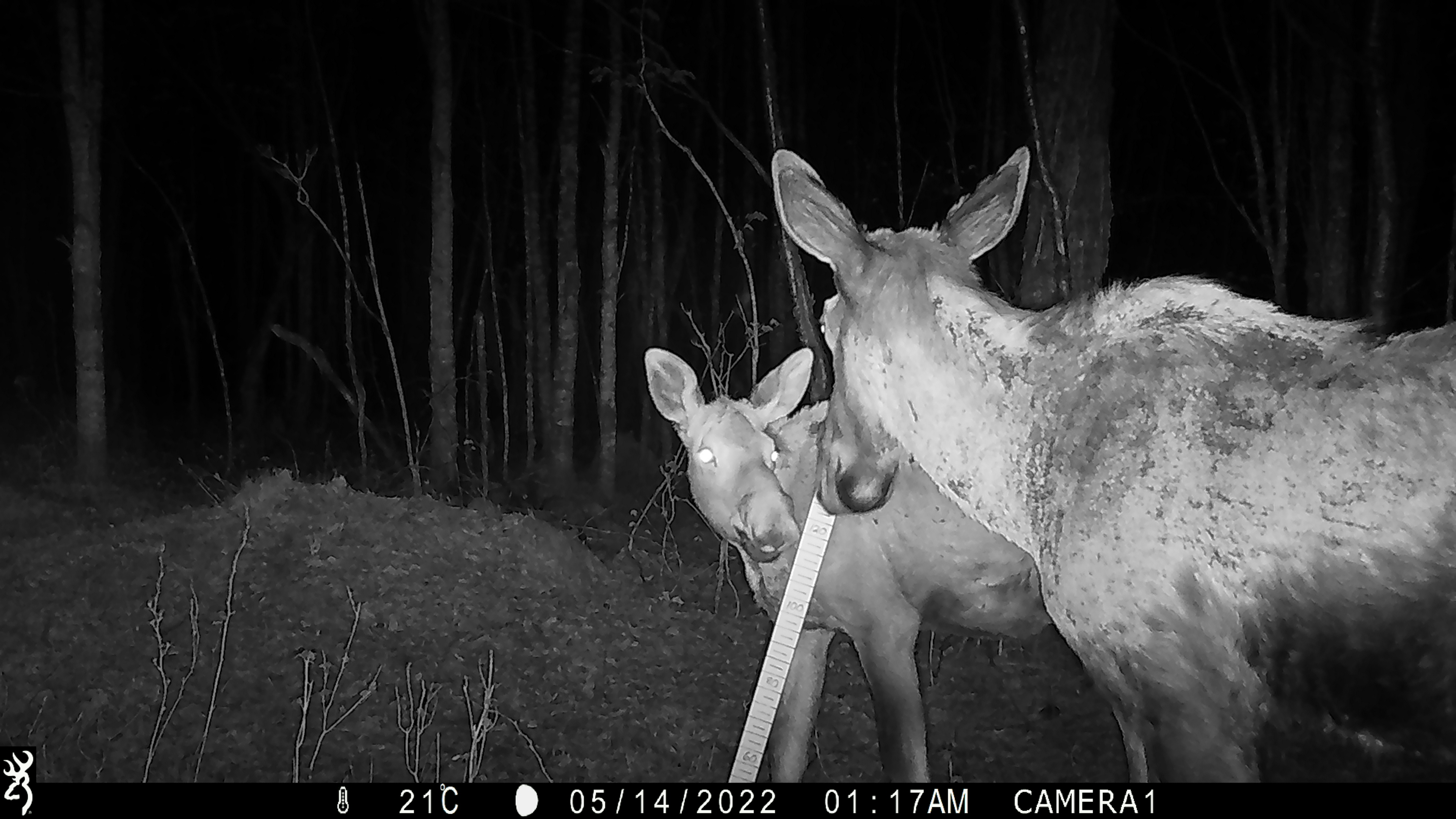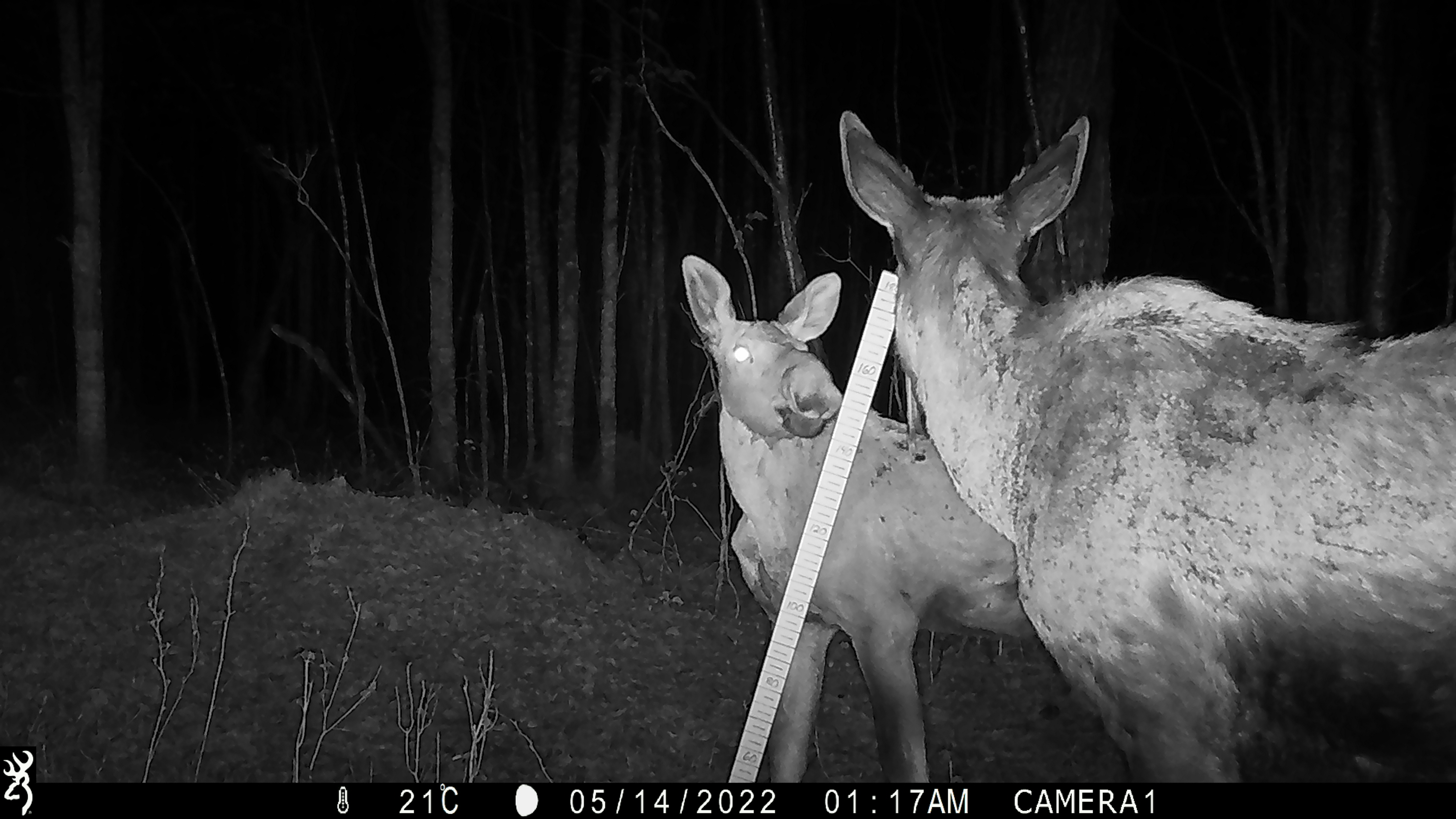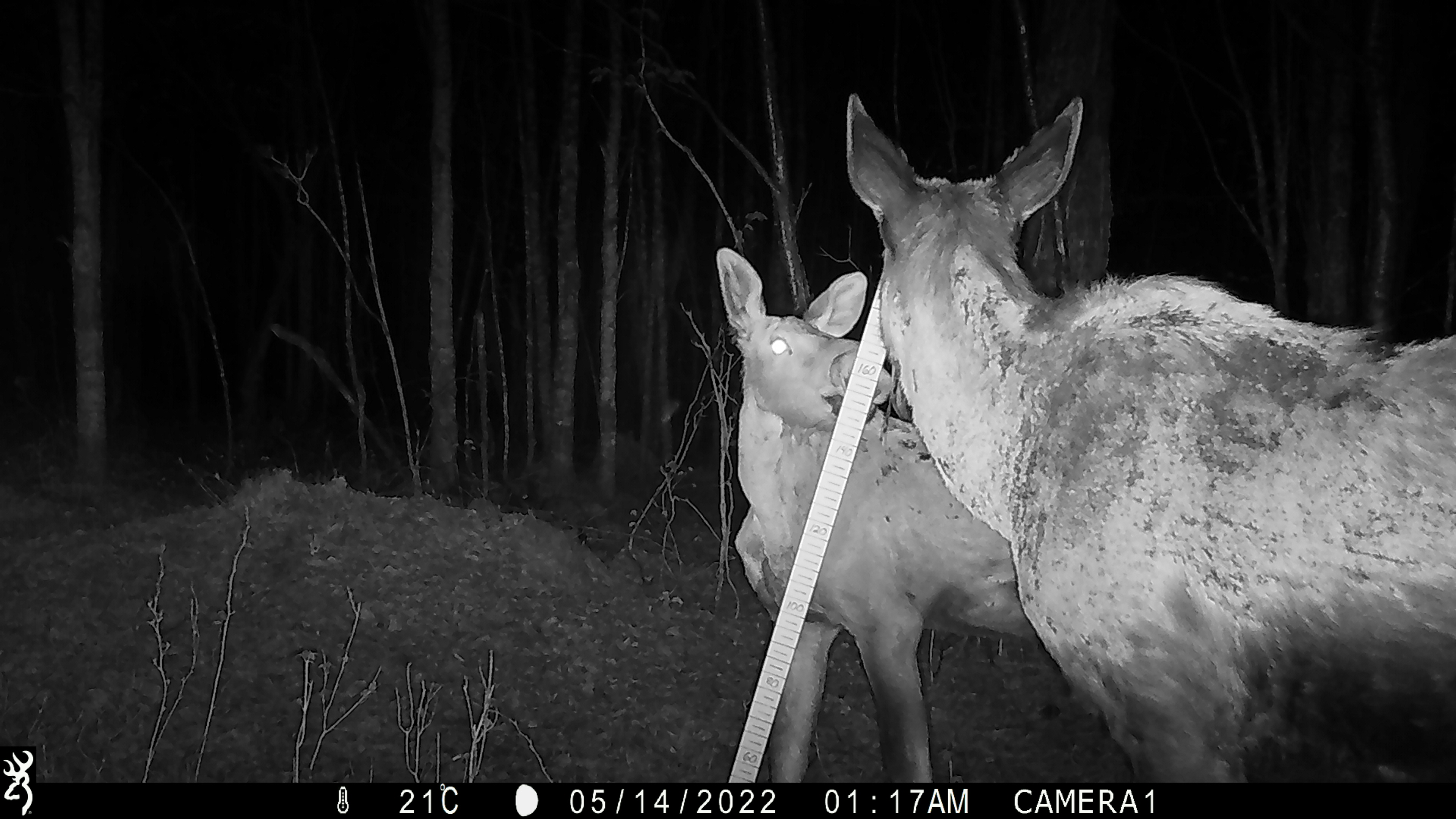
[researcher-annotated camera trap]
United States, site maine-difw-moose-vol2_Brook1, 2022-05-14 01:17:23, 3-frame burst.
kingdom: Animalia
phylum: Chordata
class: Mammalia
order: Artiodactyla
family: Cervidae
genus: Alces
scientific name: Alces alces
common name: moose